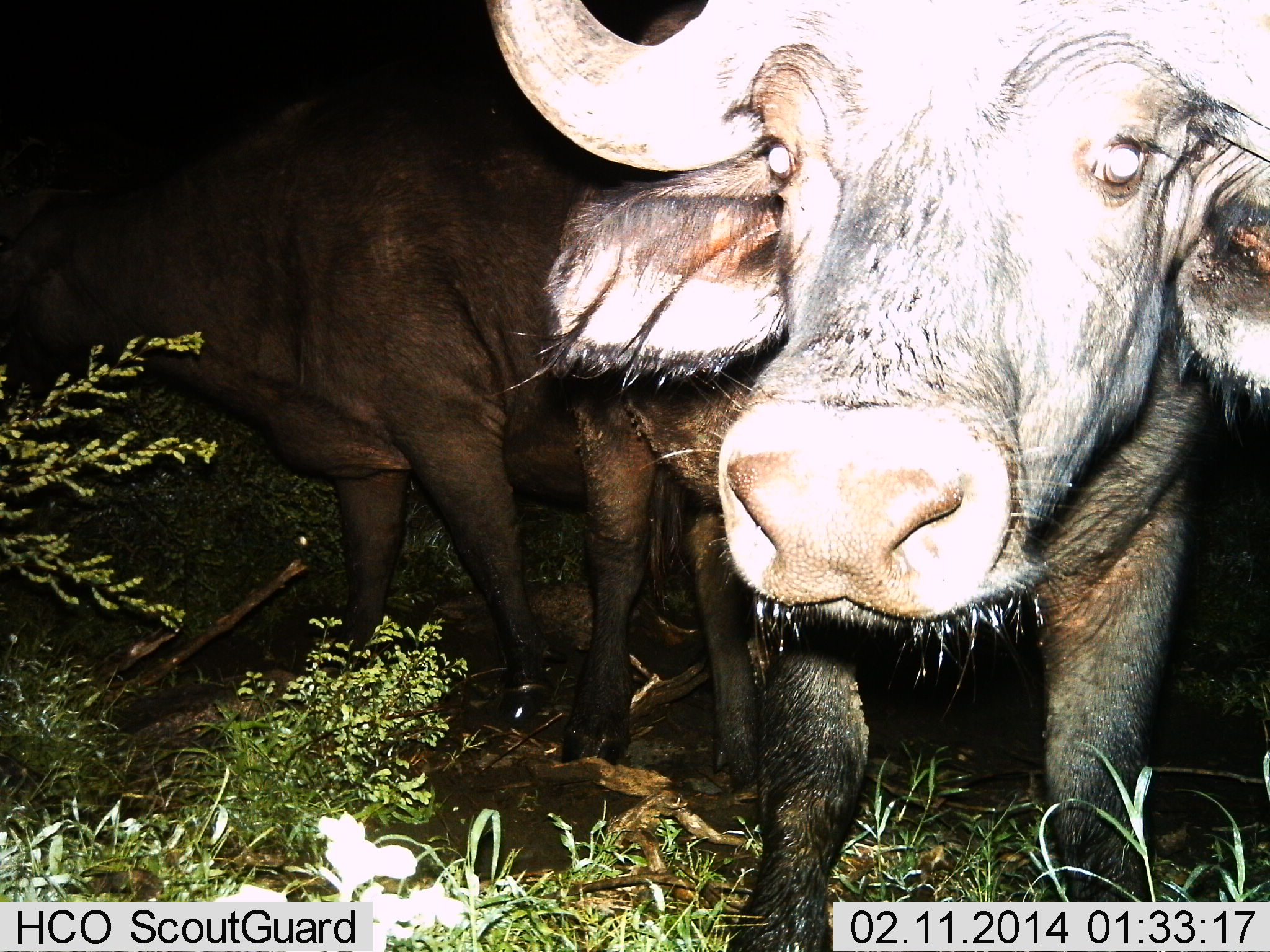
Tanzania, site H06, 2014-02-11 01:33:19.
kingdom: Animalia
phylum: Chordata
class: Mammalia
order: Artiodactyla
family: Bovidae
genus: Syncerus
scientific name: Syncerus caffer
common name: cape buffalo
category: buffalo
Buffalo (cape buffalo) (Syncerus caffer), count 2. Behavior (volunteer vote fractions): standing 97%, resting 5%, moving 8%, interacting 10%. Young present (vote fraction): 0%. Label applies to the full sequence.